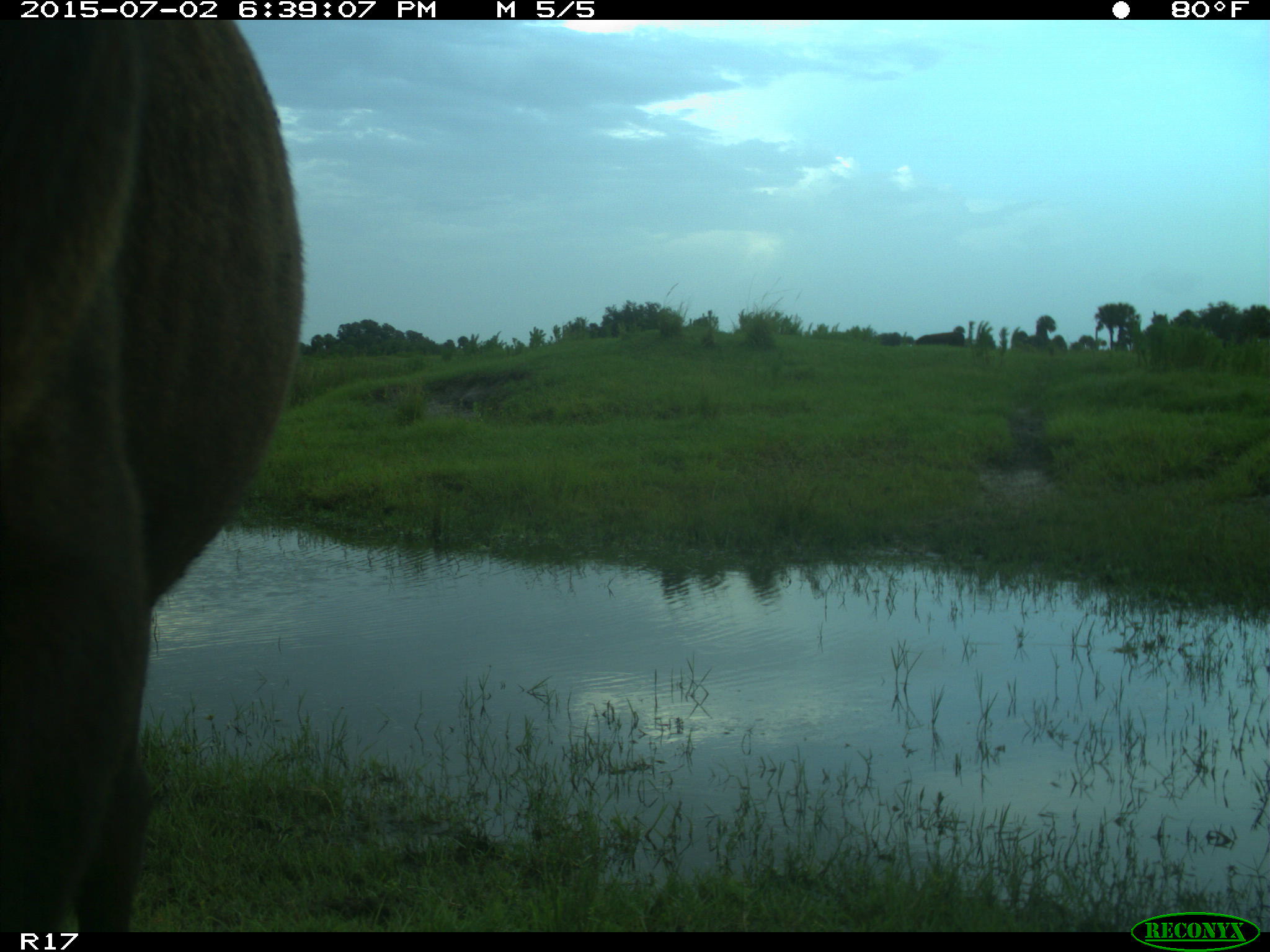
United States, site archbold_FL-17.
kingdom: Animalia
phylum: Chordata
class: Mammalia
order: Artiodactyla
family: Bovidae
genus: Bos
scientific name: Bos taurus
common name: domestic cow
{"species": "Bos taurus (domestic cow)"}